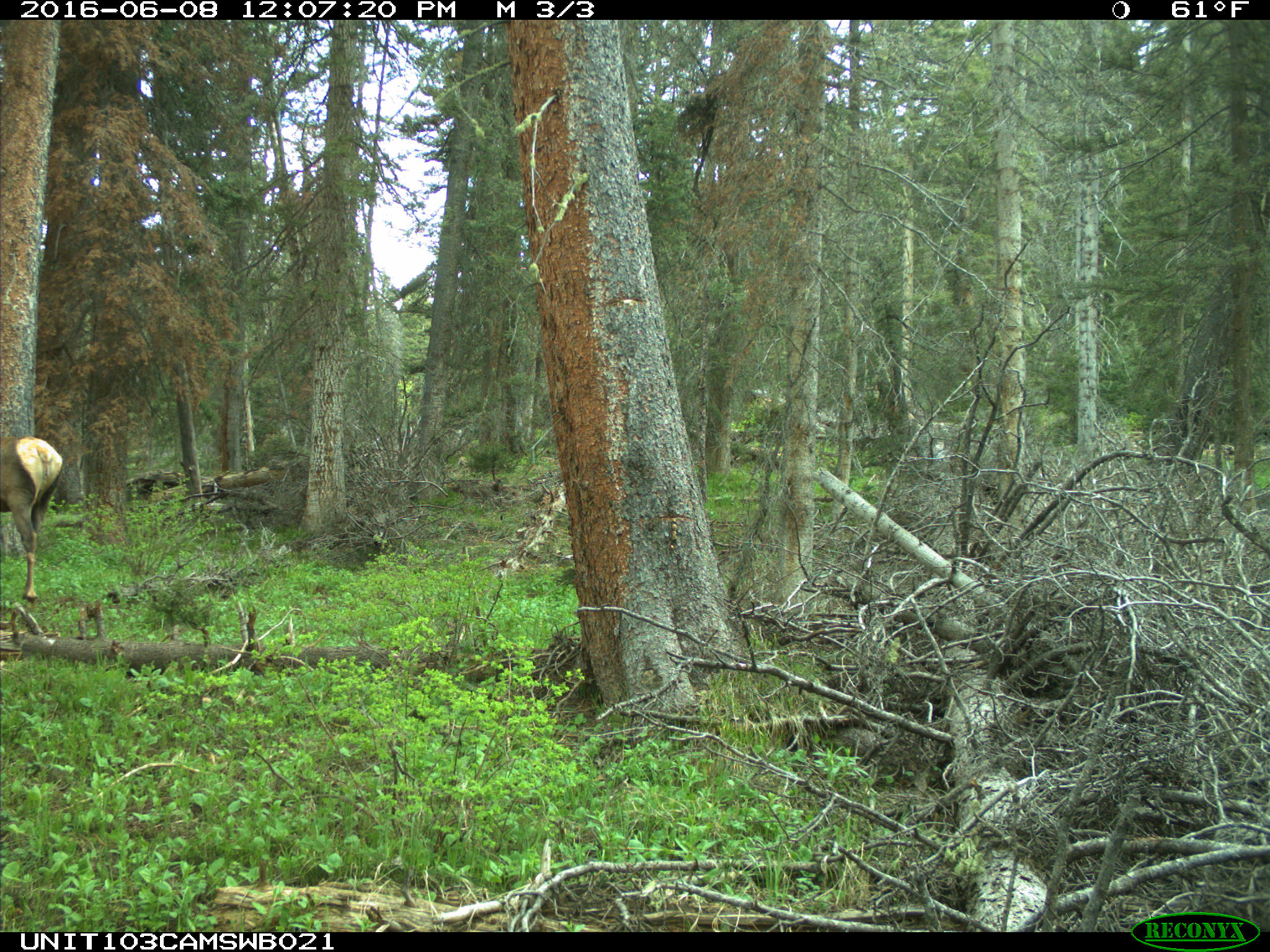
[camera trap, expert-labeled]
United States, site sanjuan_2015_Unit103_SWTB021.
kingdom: Animalia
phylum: Chordata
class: Mammalia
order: Artiodactyla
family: Cervidae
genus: Cervus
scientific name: Cervus elaphus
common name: red deer